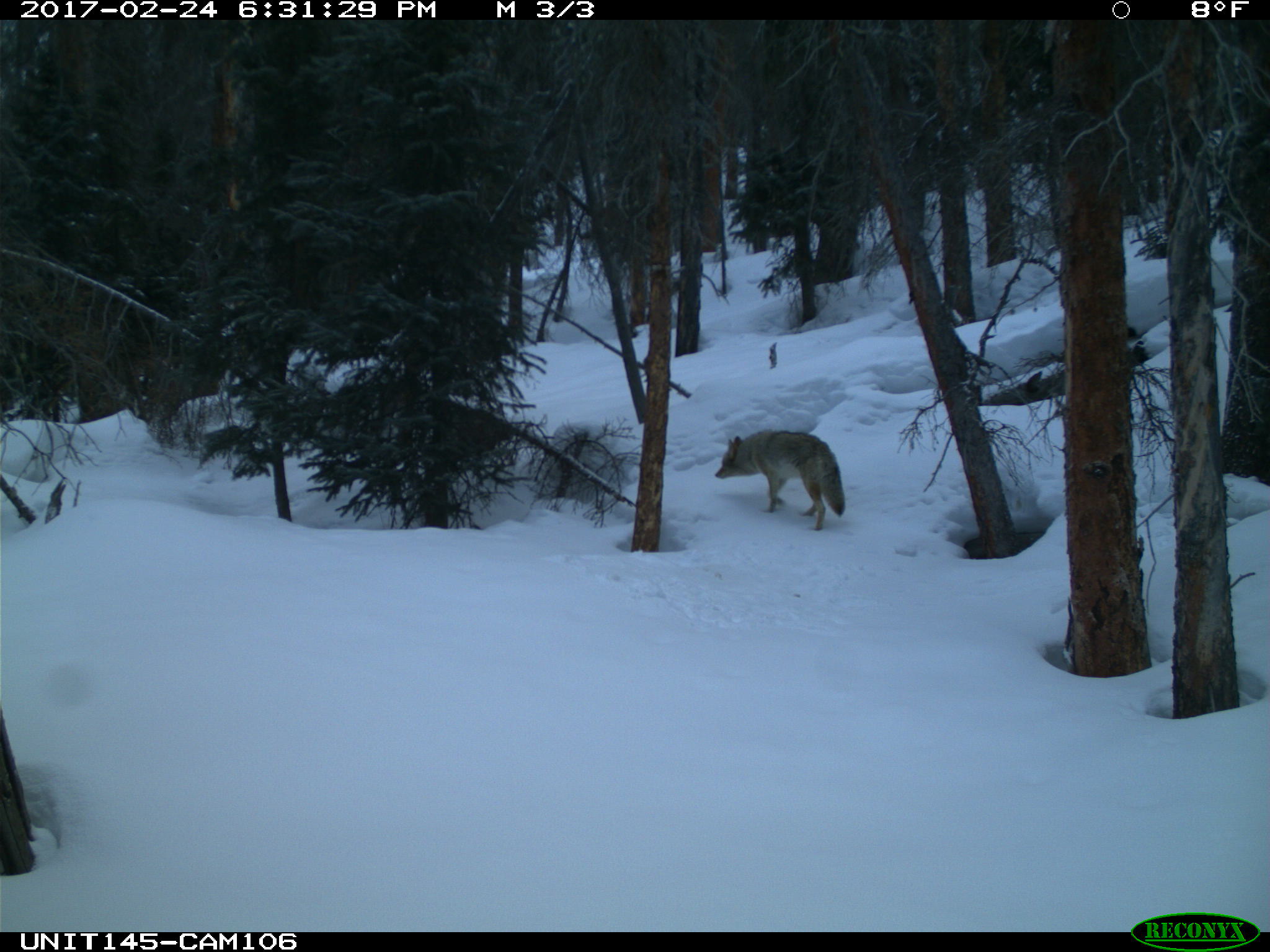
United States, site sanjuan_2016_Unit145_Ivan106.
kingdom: Animalia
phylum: Chordata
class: Mammalia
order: Carnivora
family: Canidae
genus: Canis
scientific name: Canis latrans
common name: coyote